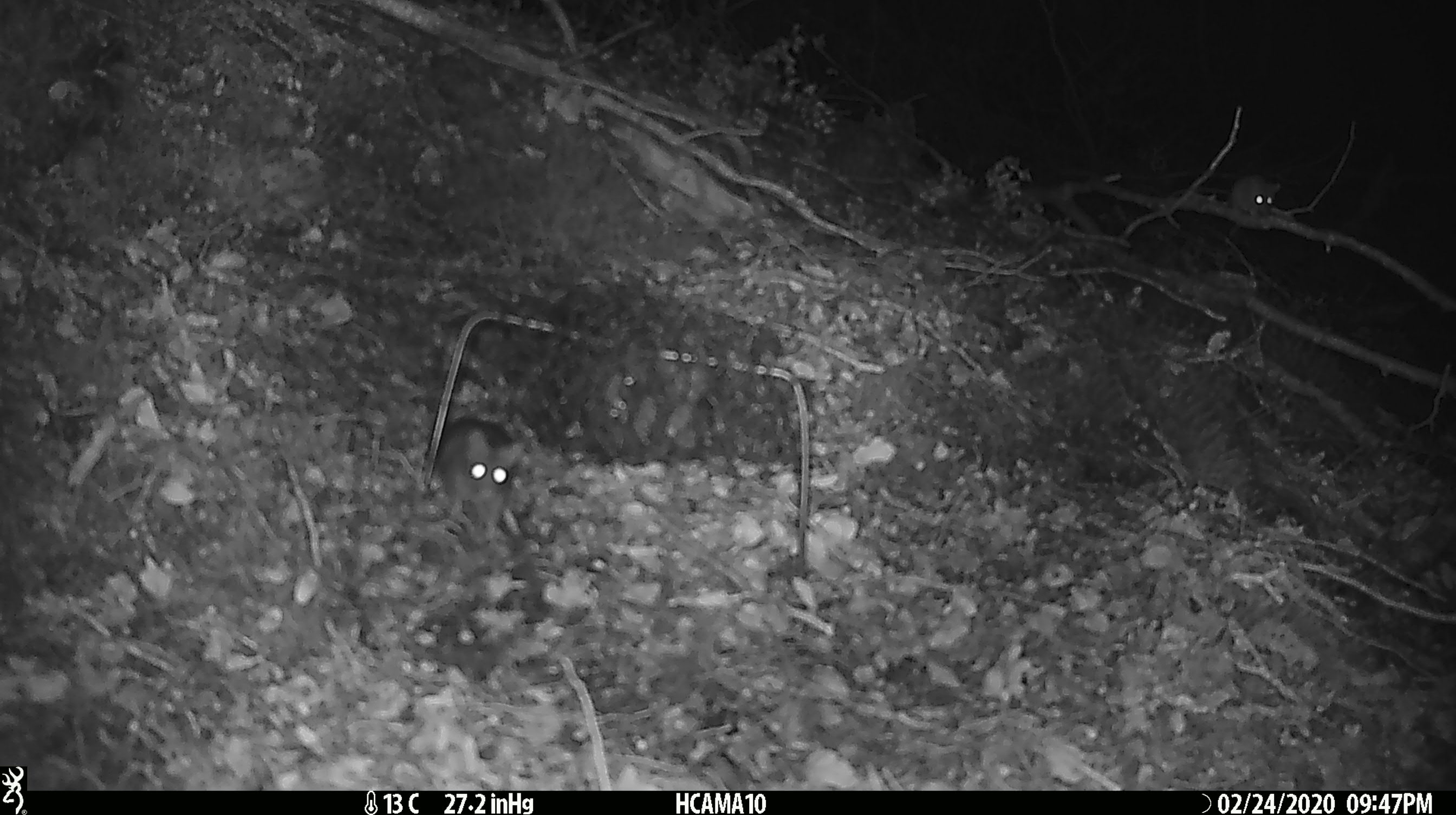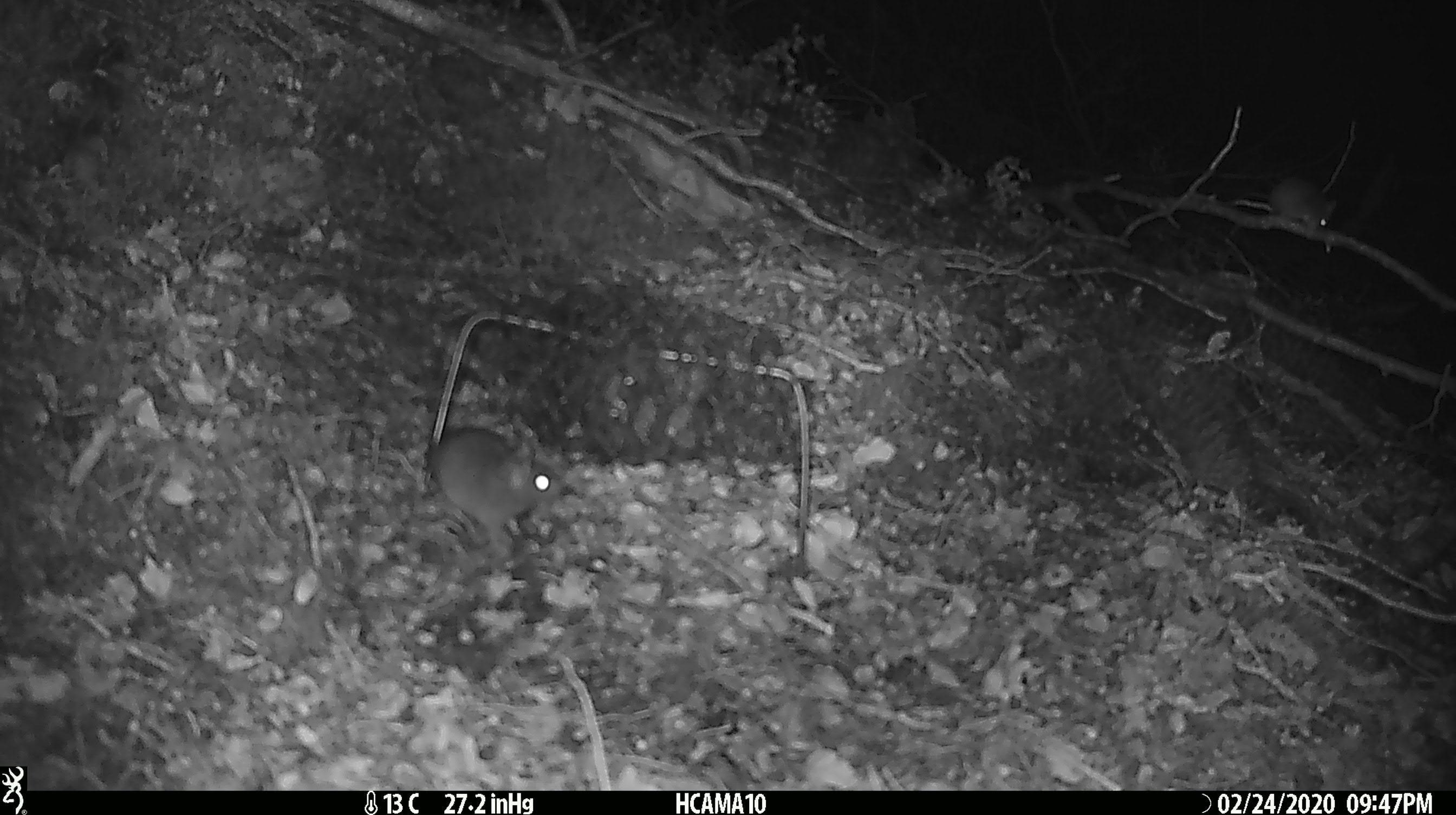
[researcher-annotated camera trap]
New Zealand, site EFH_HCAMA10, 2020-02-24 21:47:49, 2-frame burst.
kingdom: Animalia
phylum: Chordata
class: Mammalia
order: Rodentia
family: Muridae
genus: Mus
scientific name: Mus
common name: mouse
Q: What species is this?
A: Mouse (Mus).